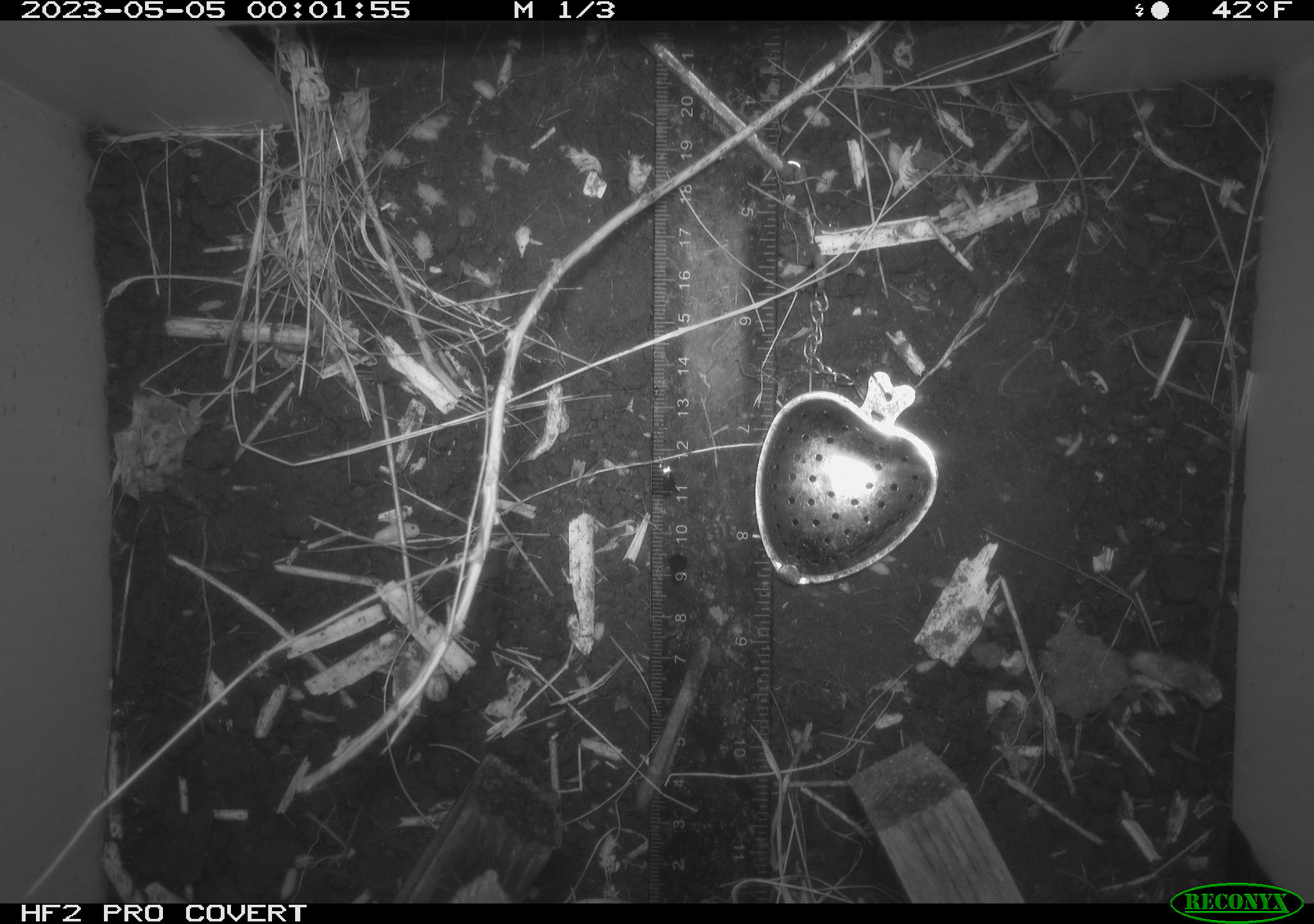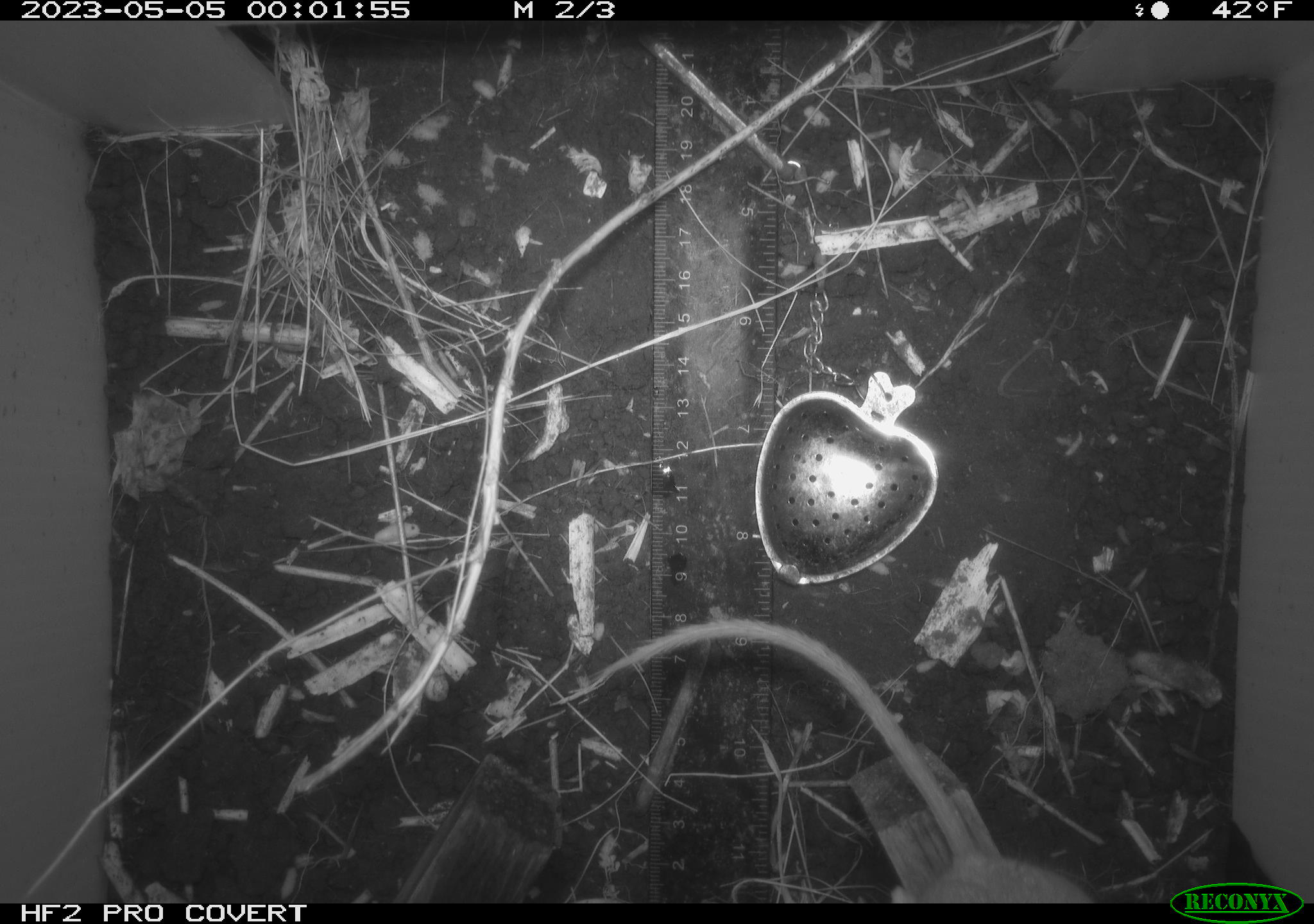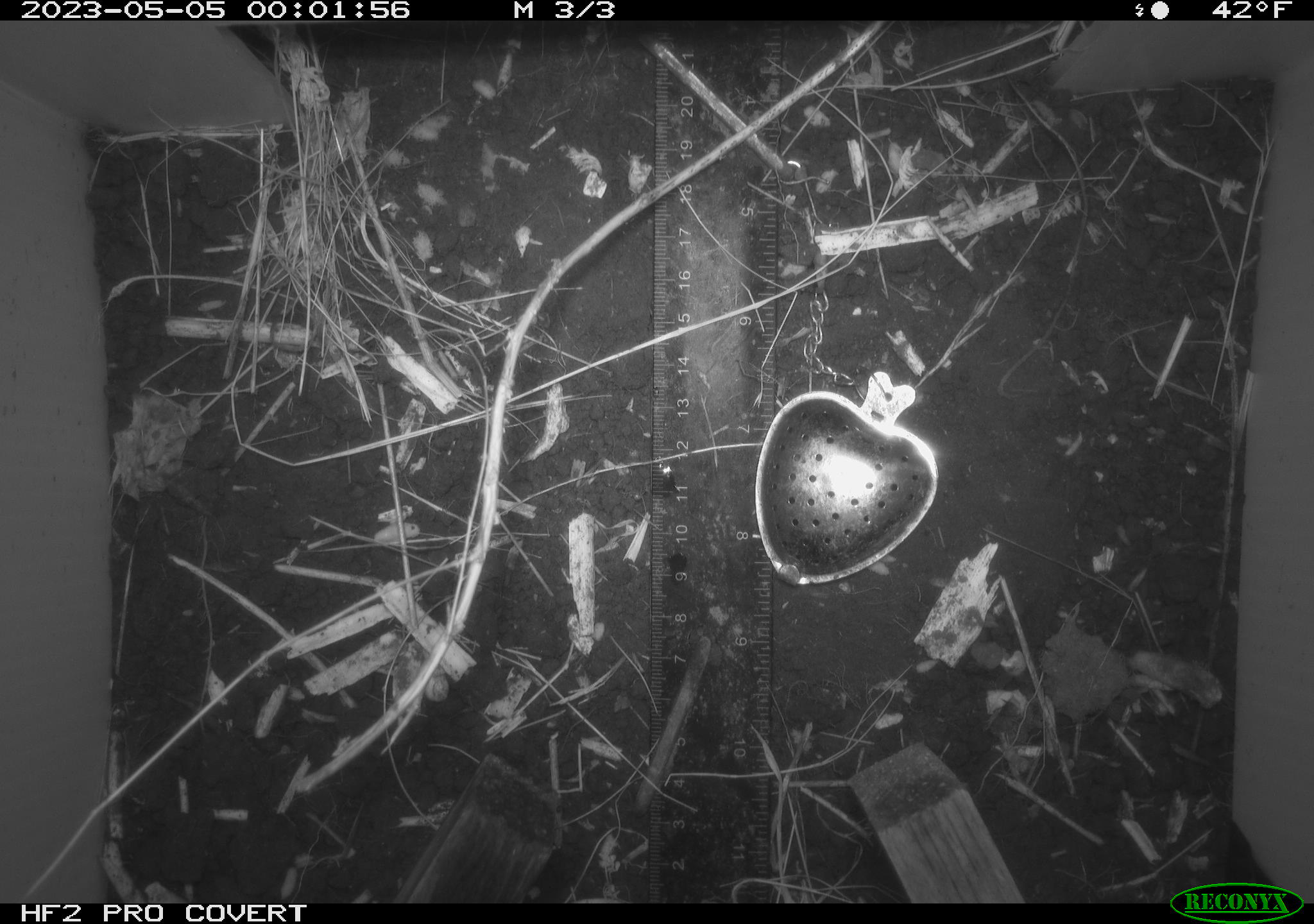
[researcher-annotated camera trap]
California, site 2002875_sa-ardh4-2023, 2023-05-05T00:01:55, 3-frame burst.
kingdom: Animalia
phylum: Chordata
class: Mammalia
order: Rodentia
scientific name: Rodentia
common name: mouse species